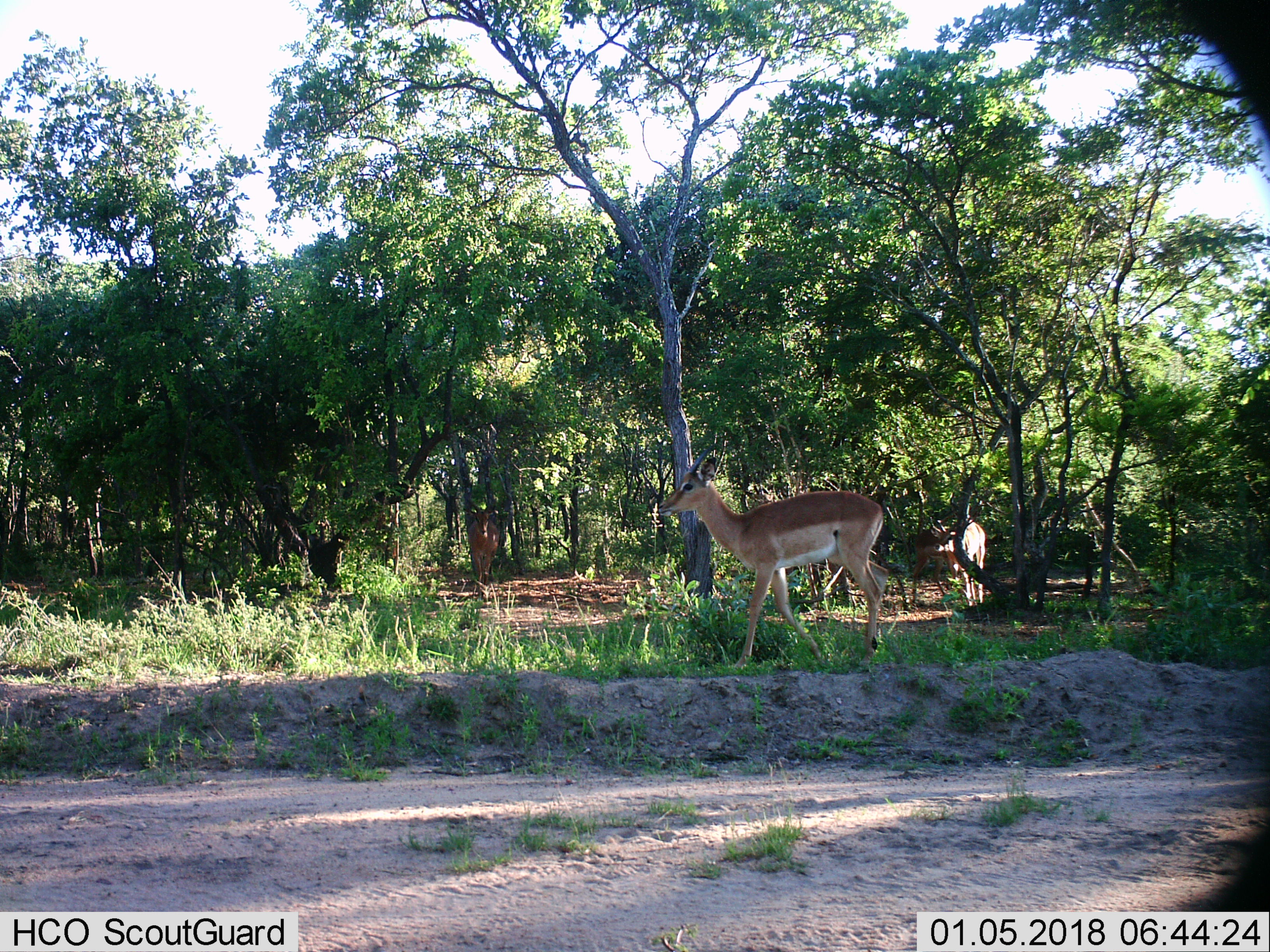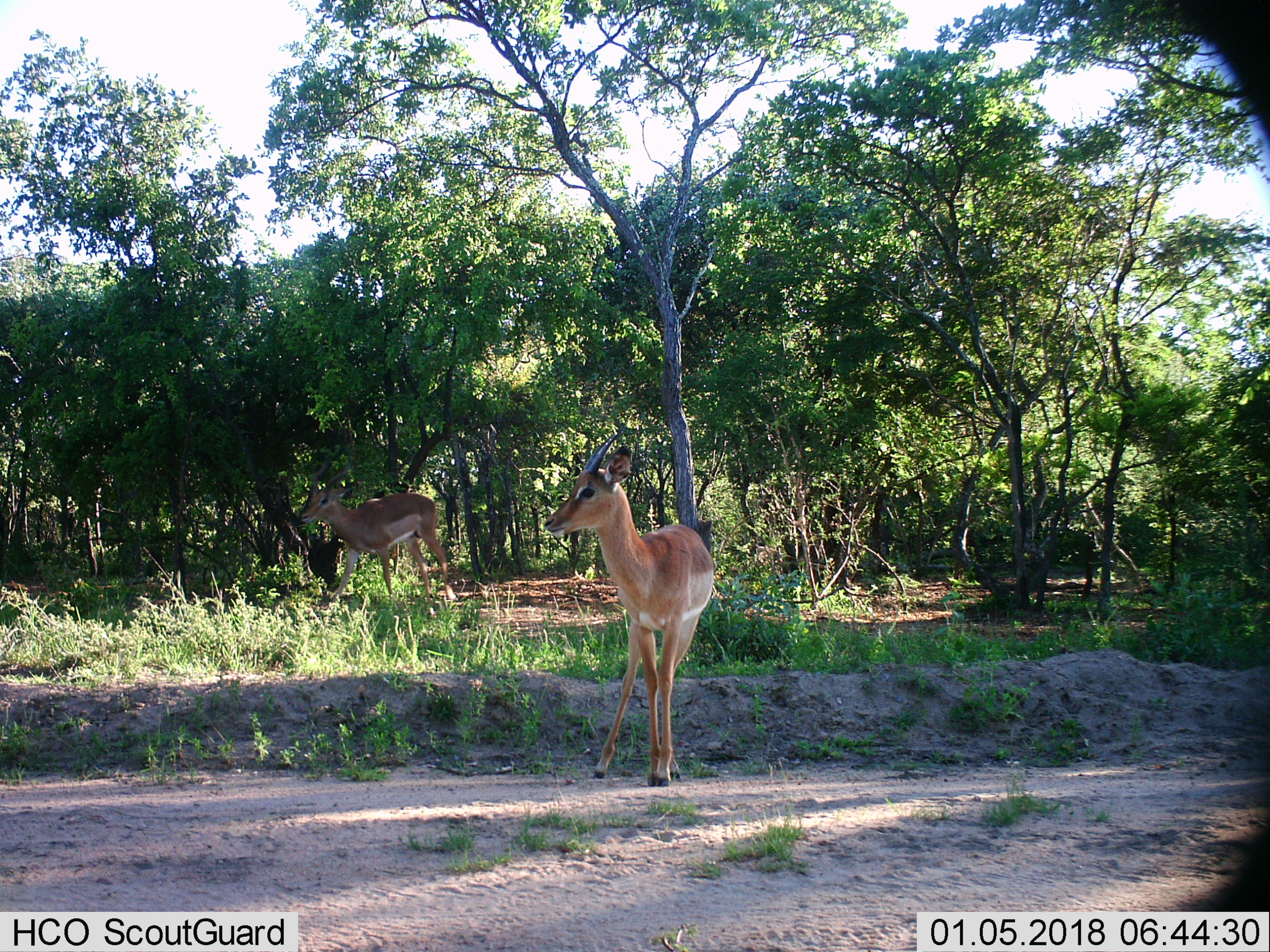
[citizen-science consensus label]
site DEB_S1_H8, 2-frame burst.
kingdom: Animalia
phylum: Chordata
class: Mammalia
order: Artiodactyla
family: Bovidae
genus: Aepyceros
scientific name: Aepyceros melampus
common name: impala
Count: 4.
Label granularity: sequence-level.